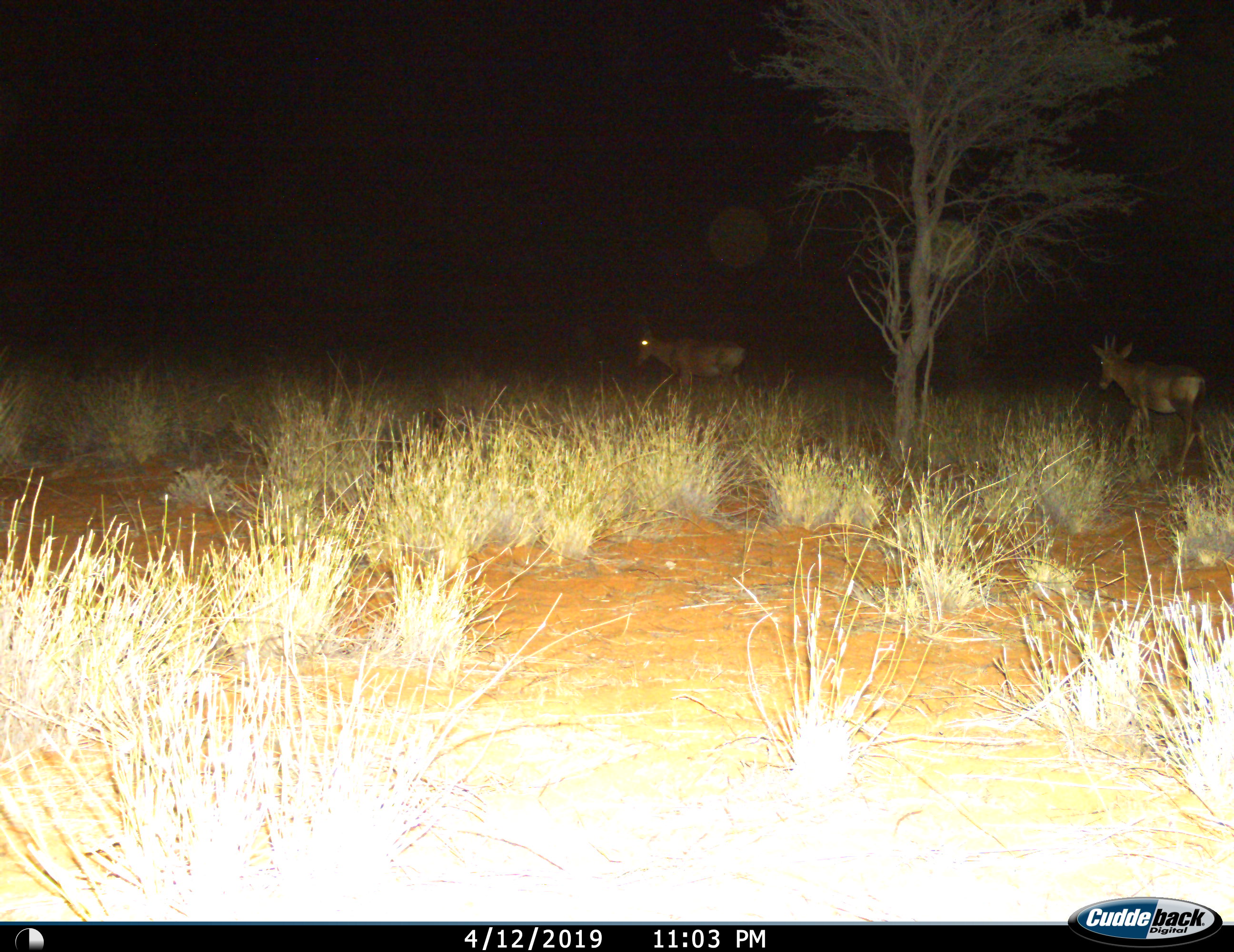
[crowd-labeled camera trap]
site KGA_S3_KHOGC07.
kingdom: Animalia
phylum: Chordata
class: Mammalia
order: Artiodactyla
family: Bovidae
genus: Alcelaphus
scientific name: Alcelaphus buselaphus caama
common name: red hartebeest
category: hartebeestred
Hartebeestred (red hartebeest) (Alcelaphus buselaphus caama), count 2. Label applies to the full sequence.